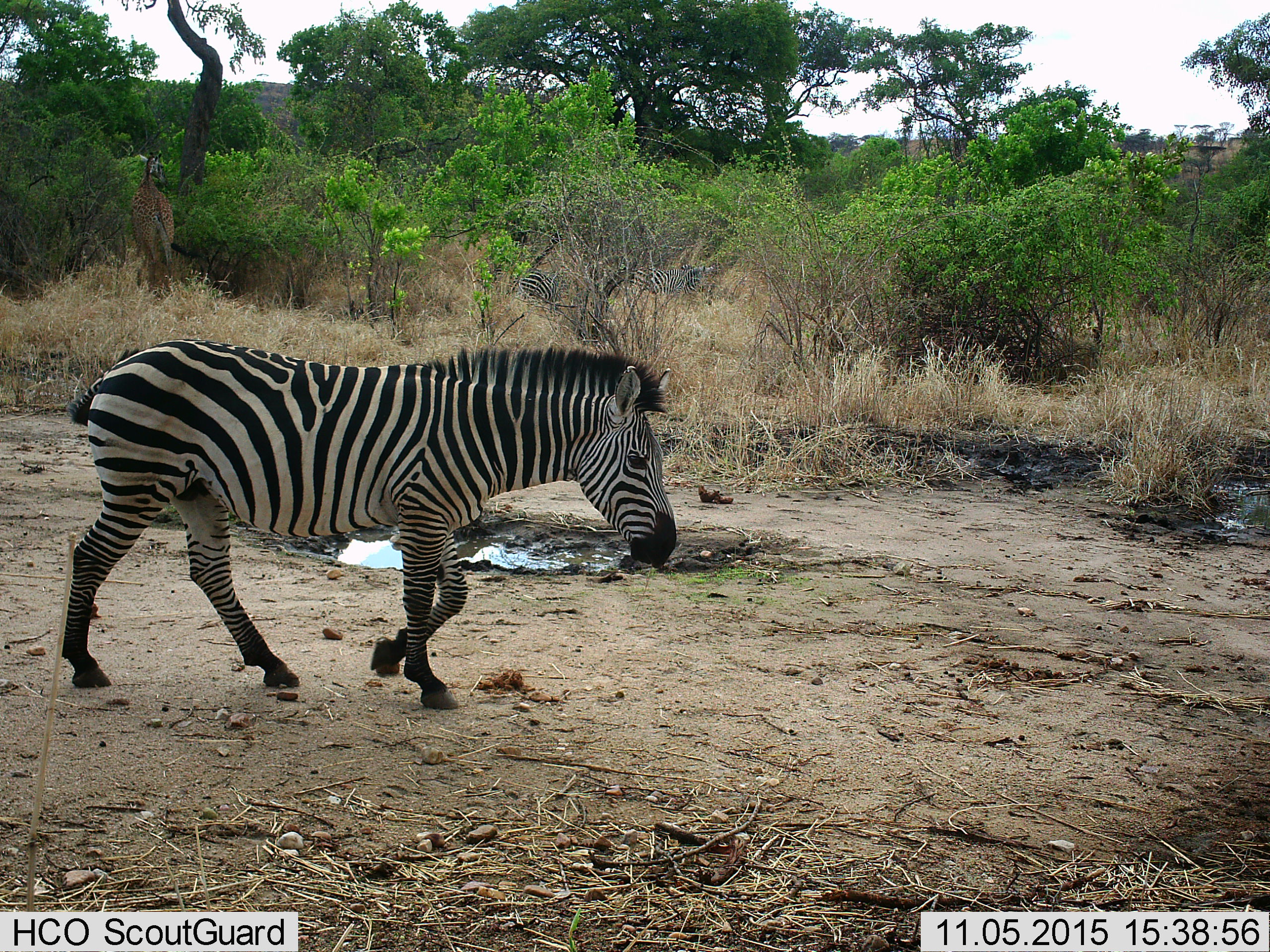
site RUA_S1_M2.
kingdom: Animalia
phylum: Chordata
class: Mammalia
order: Perissodactyla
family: Equidae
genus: Equus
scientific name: Equus quagga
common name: plains zebra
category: zebraplains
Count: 1.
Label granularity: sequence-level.